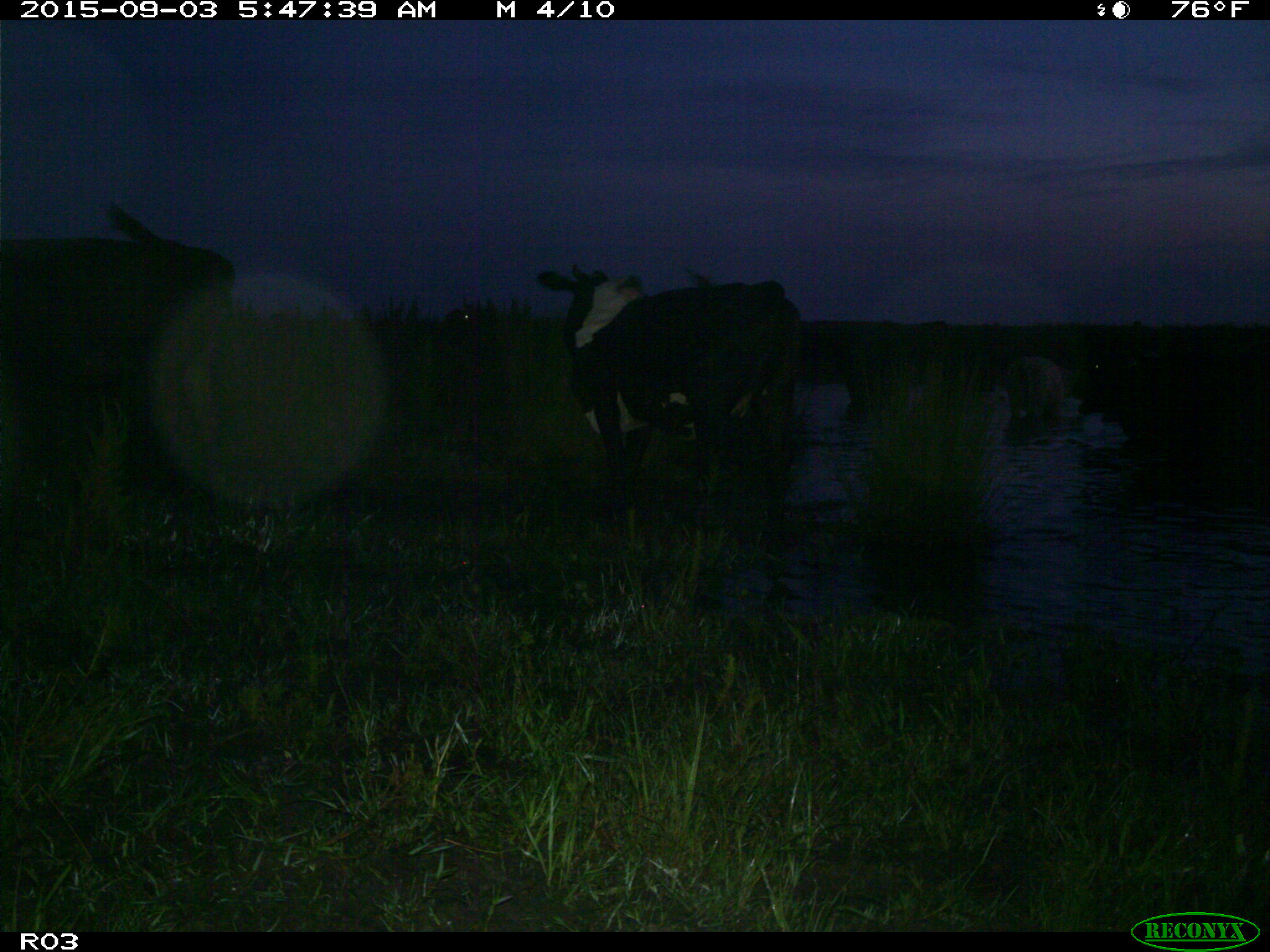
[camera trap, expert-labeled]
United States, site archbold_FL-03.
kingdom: Animalia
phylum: Chordata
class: Mammalia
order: Artiodactyla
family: Bovidae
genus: Bos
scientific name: Bos taurus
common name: domestic cow